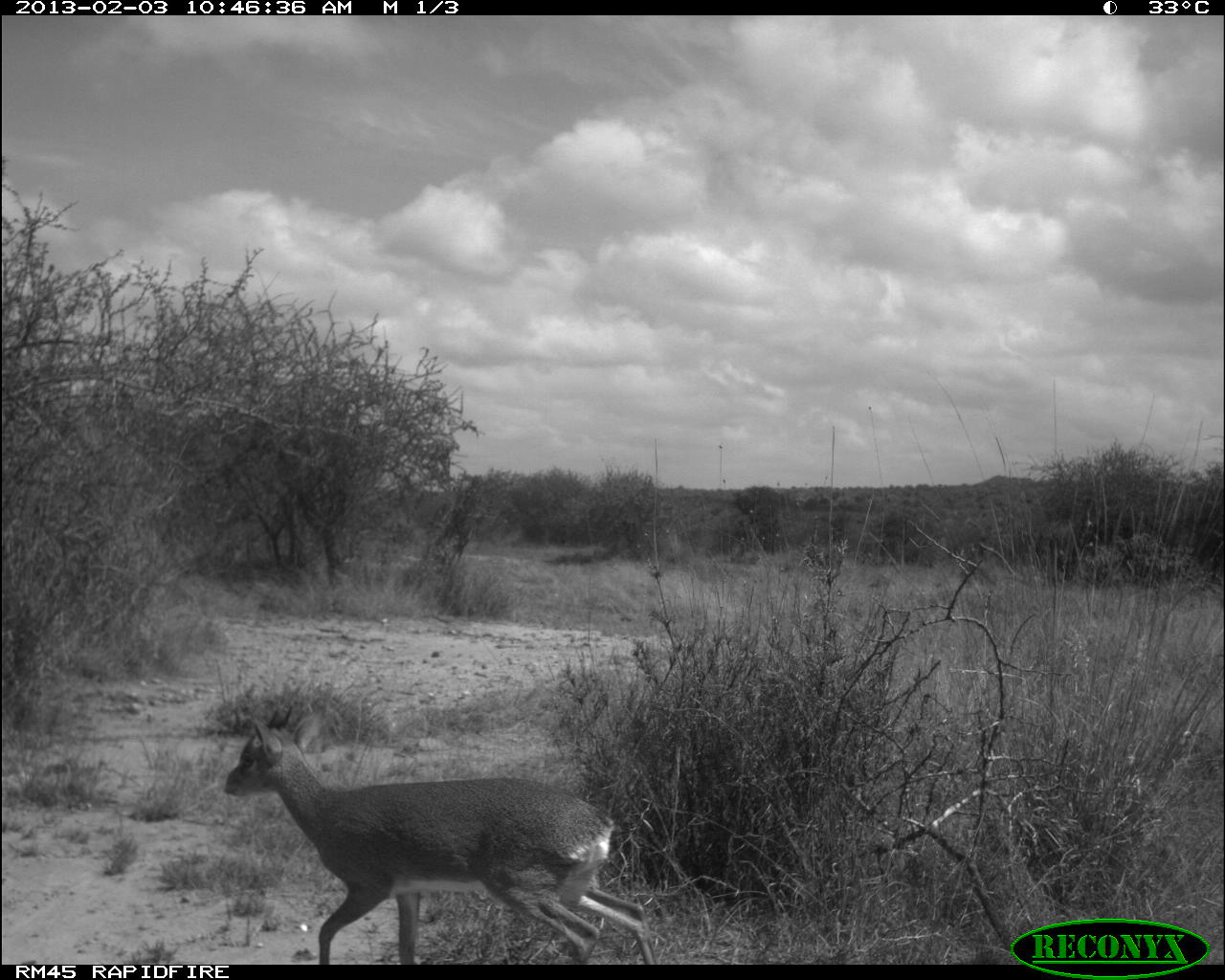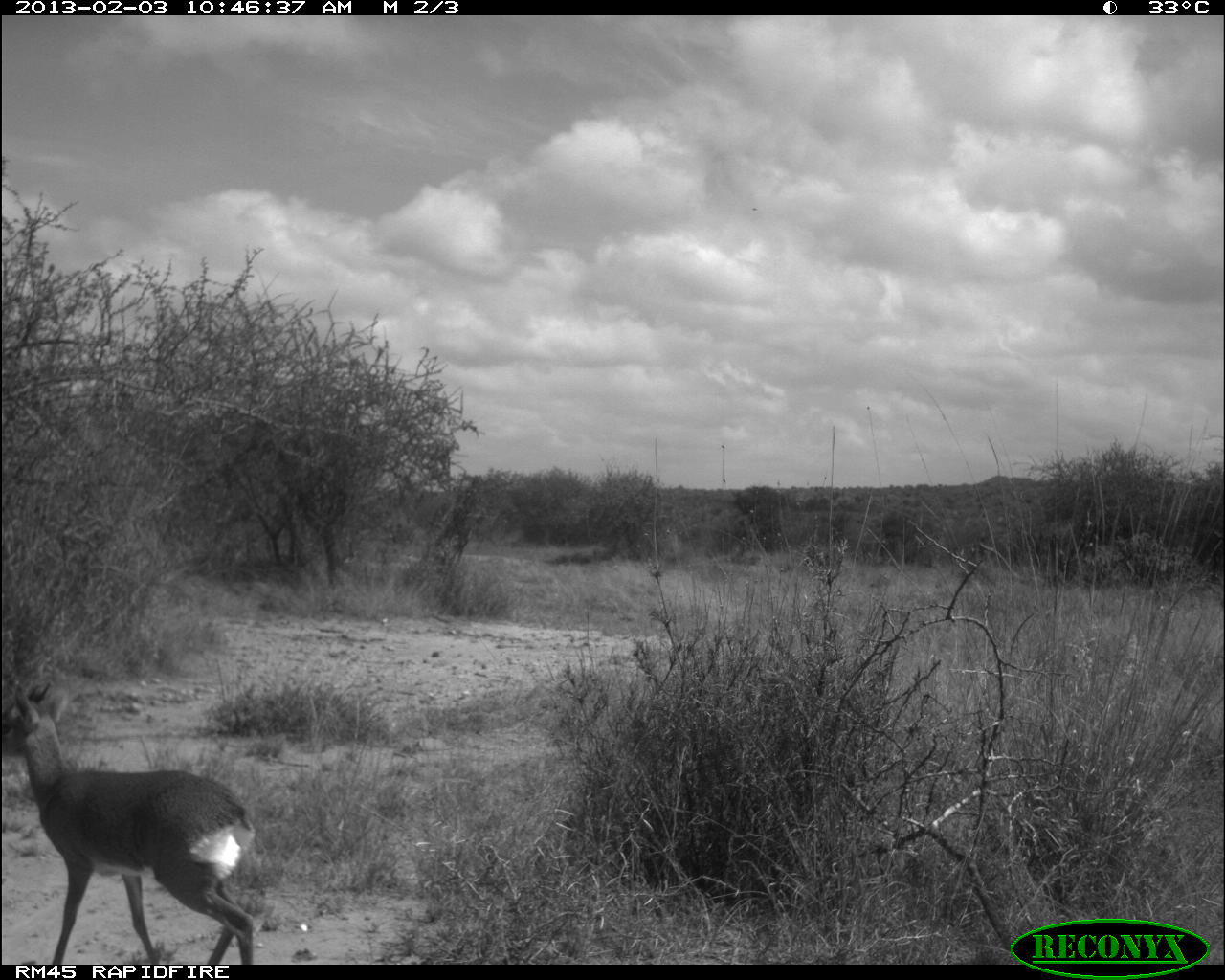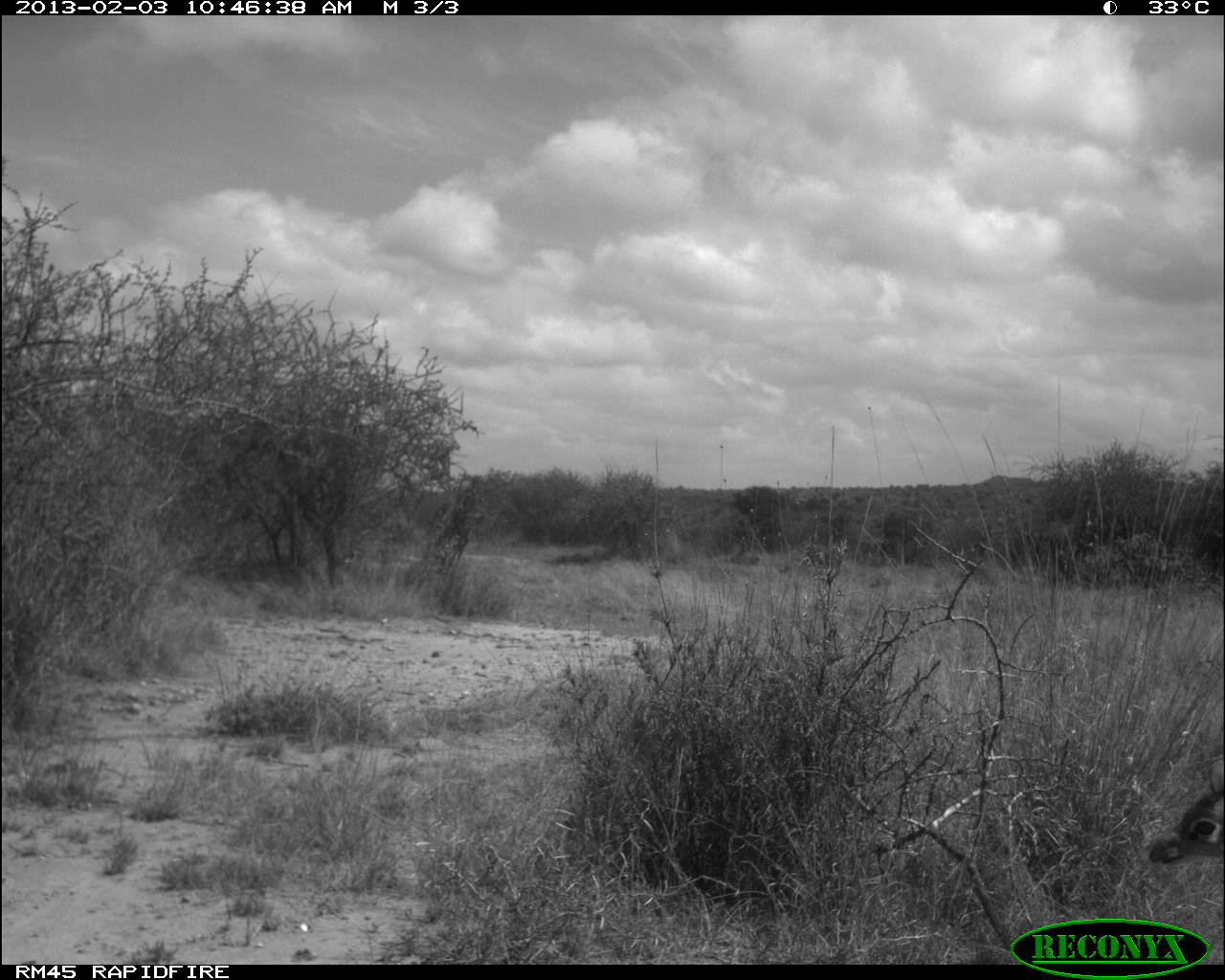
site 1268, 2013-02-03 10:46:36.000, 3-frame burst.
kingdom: Animalia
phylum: Chordata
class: Mammalia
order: Artiodactyla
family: Bovidae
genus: Madoqua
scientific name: Madoqua guentheri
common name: günther's dik-dik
Madoqua guentheri (günther's dik-dik), count 1.